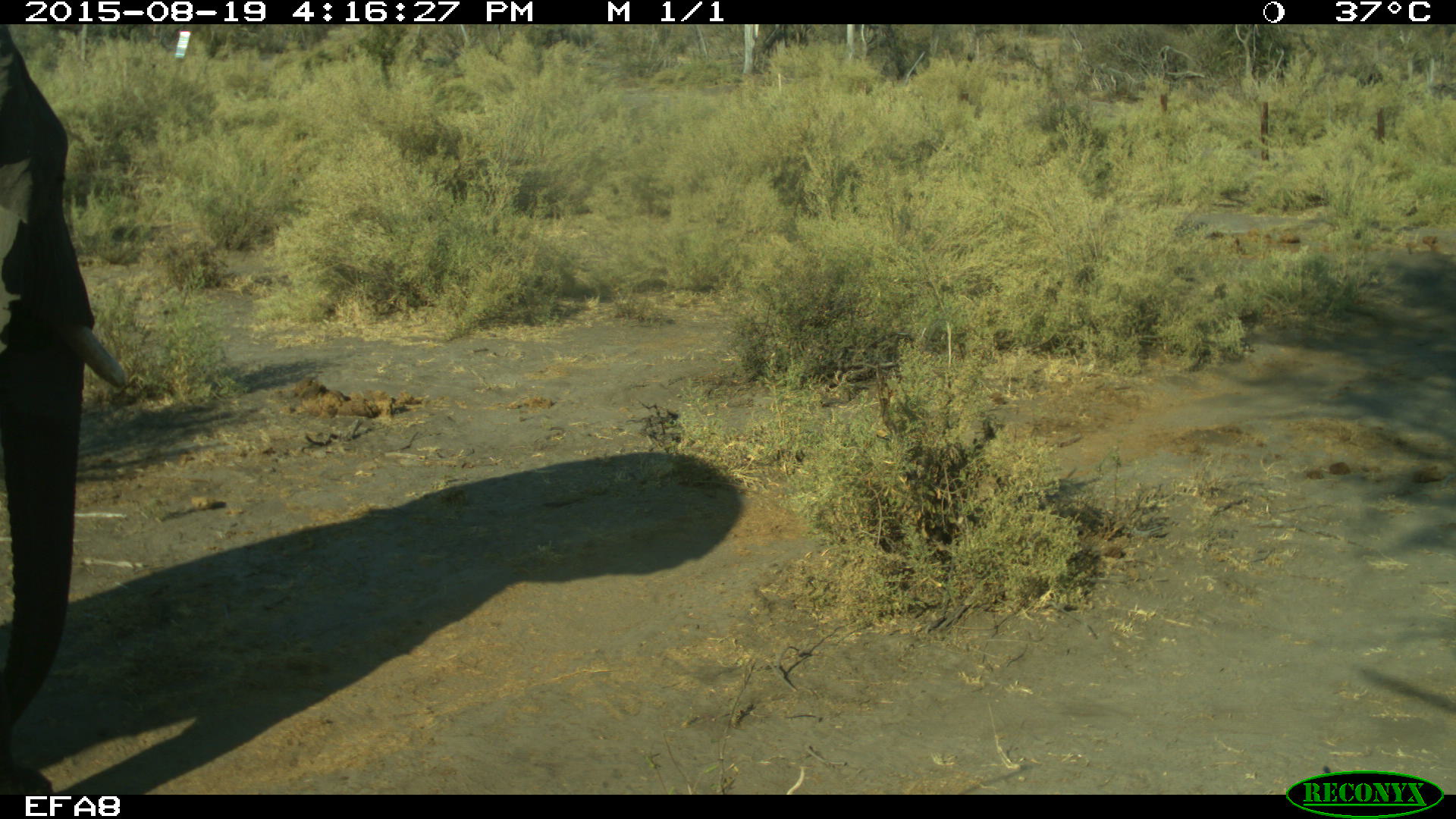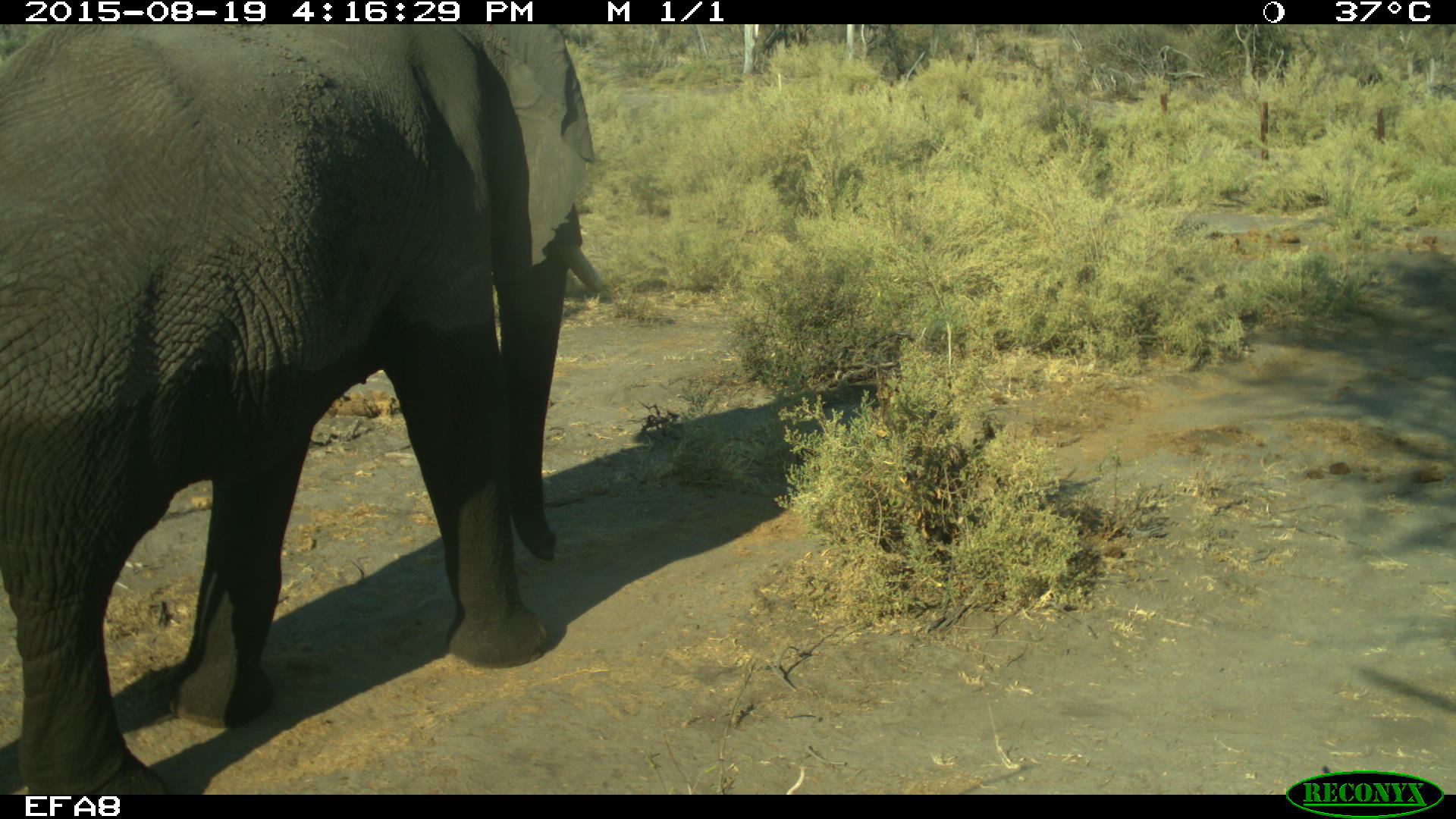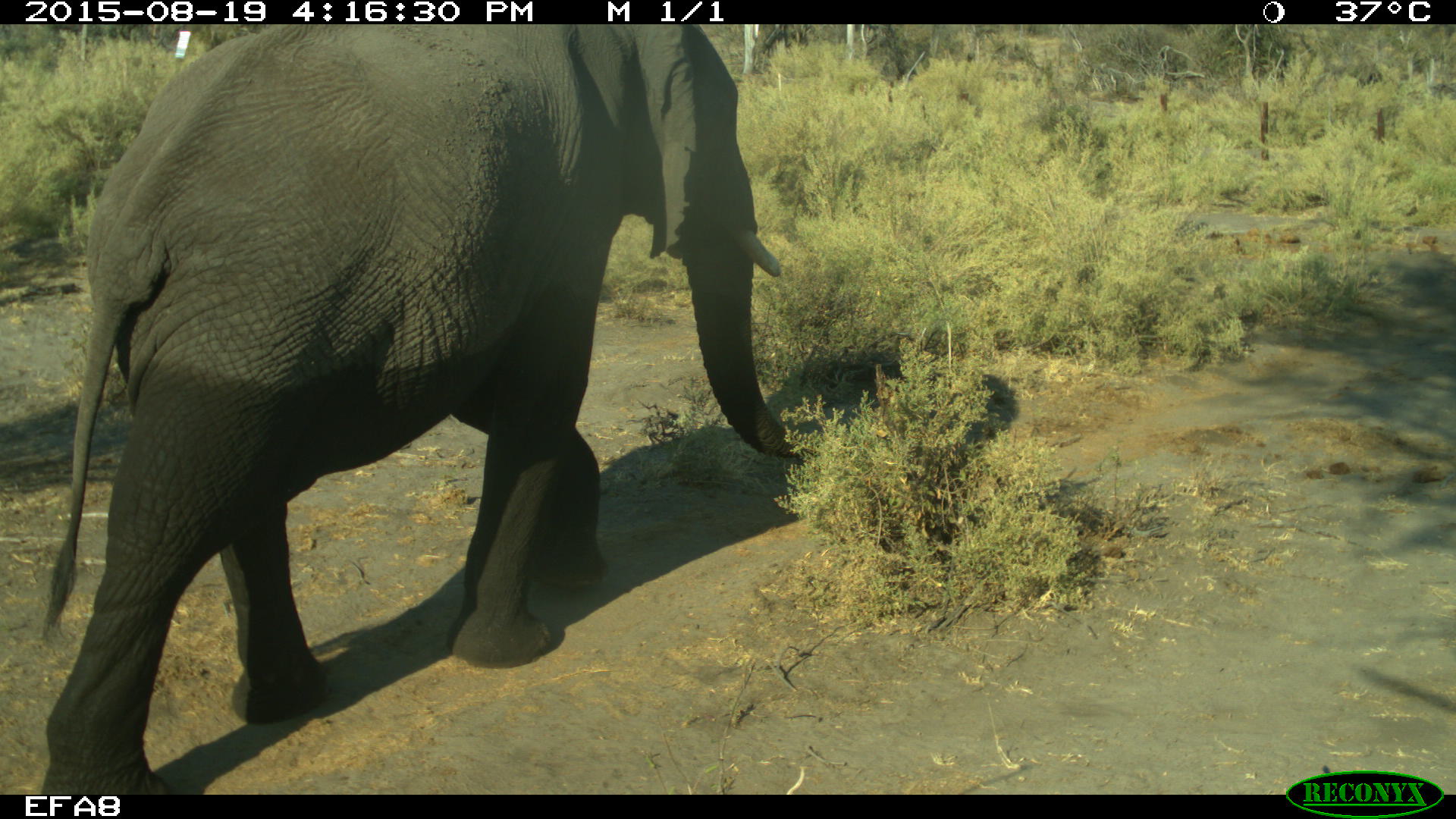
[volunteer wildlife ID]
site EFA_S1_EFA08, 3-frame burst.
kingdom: Animalia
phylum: Chordata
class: Mammalia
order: Proboscidea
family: Elephantidae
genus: Loxodonta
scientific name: Loxodonta africana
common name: african bush elephant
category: elephant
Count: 1.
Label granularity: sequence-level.